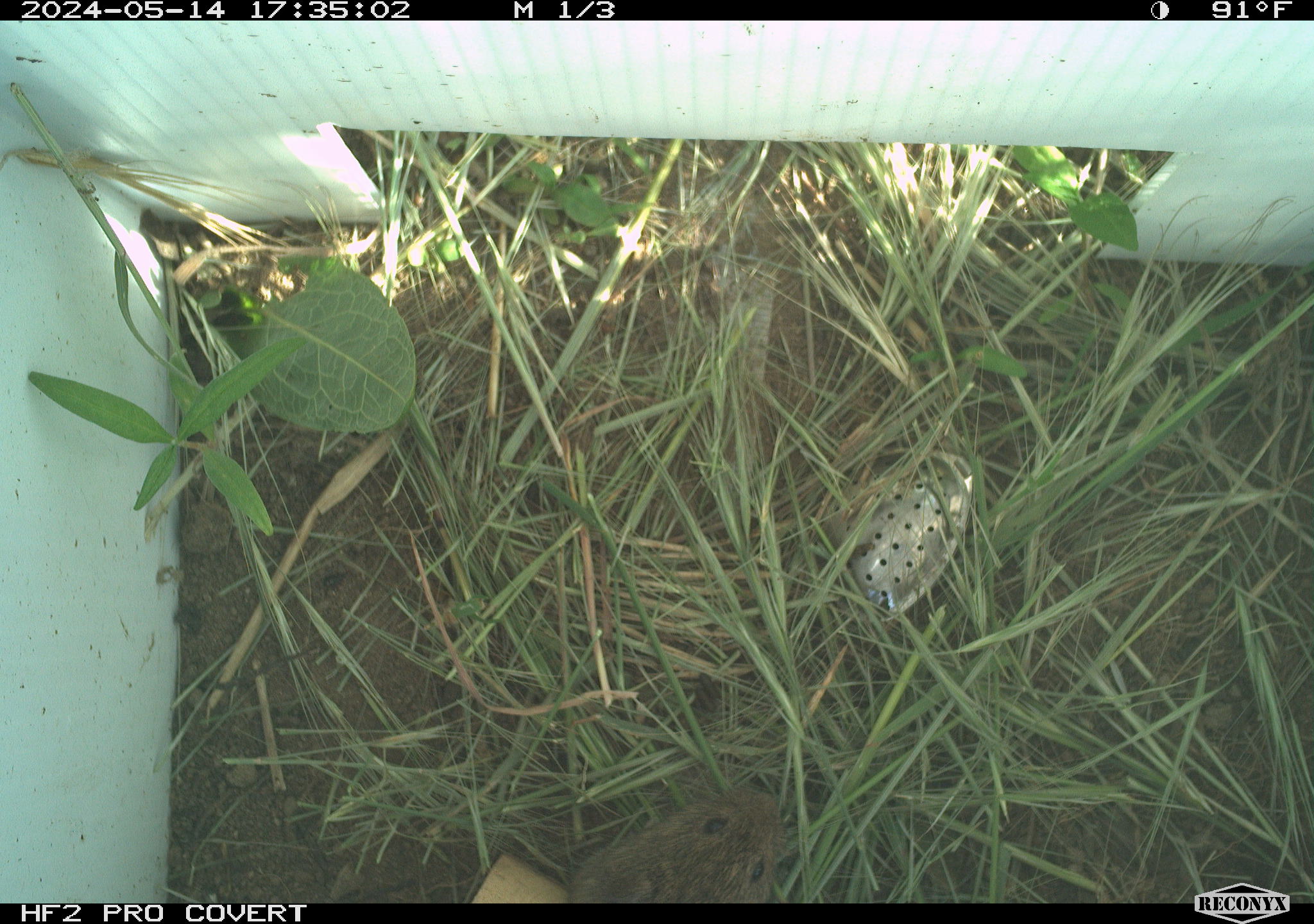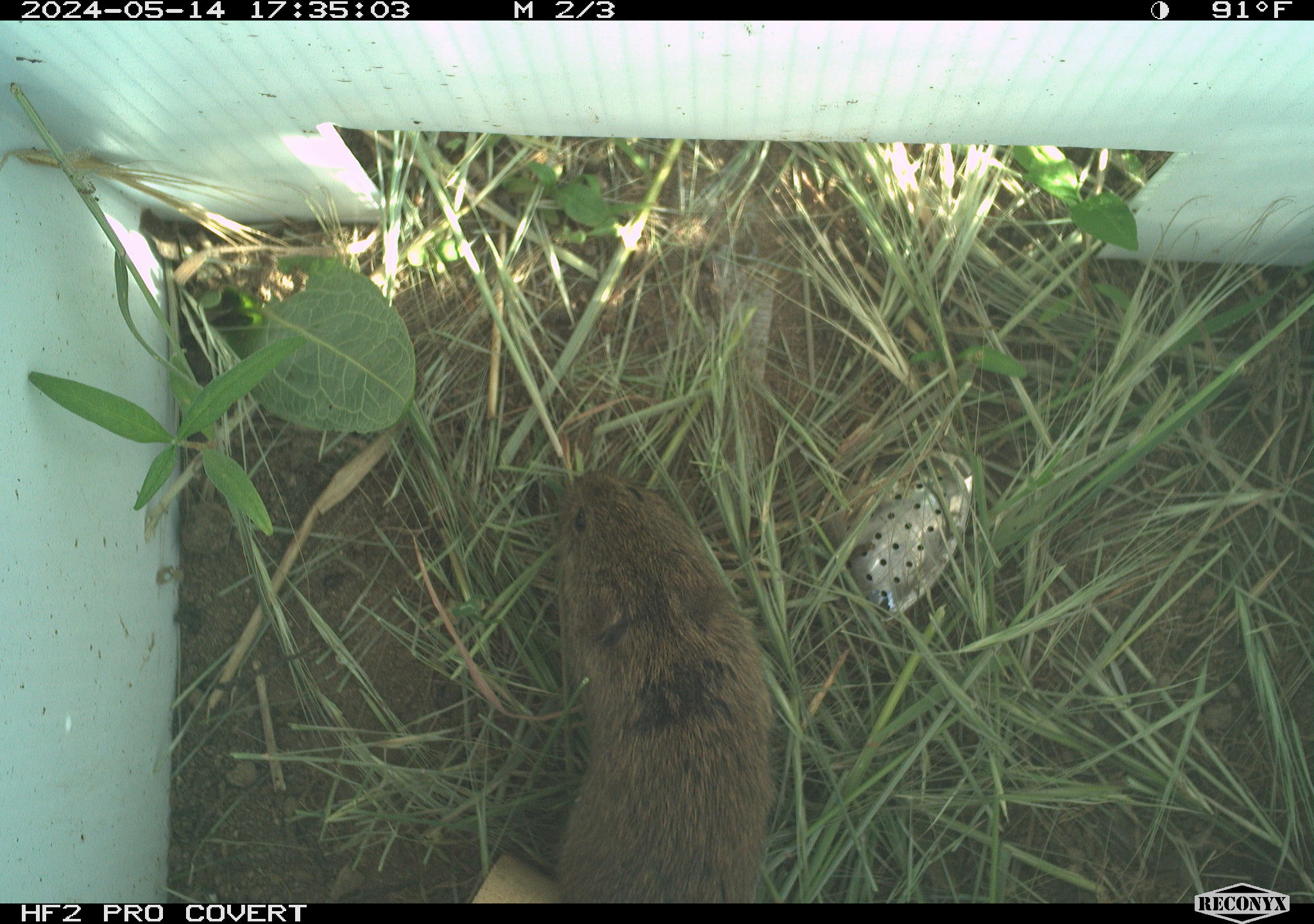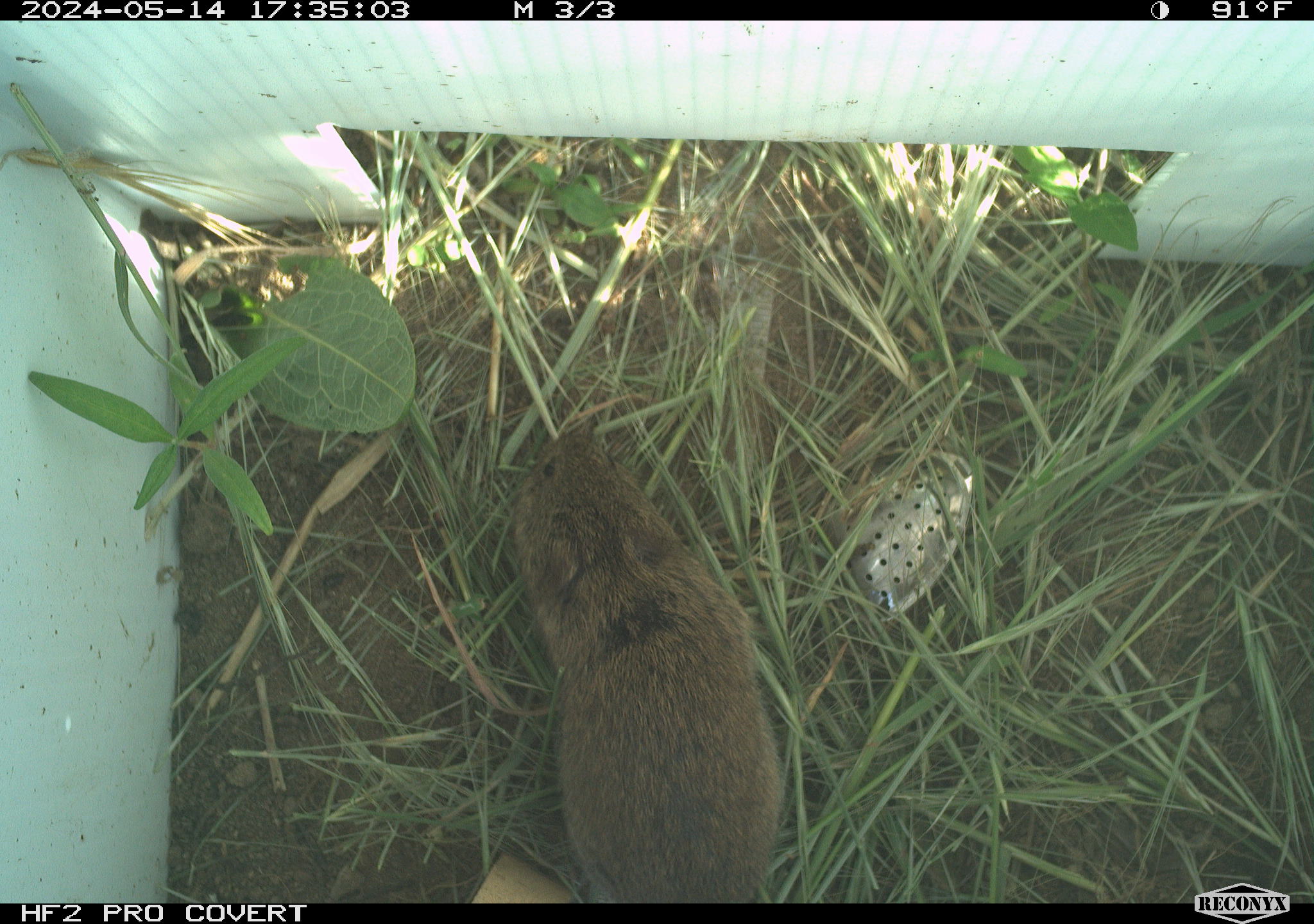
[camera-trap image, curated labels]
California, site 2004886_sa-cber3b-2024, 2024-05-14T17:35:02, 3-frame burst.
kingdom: Animalia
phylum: Chordata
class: Mammalia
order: Rodentia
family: Cricetidae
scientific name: Arvicolinae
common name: voles, lemmings, and muskrats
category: arvicolinae subfamily